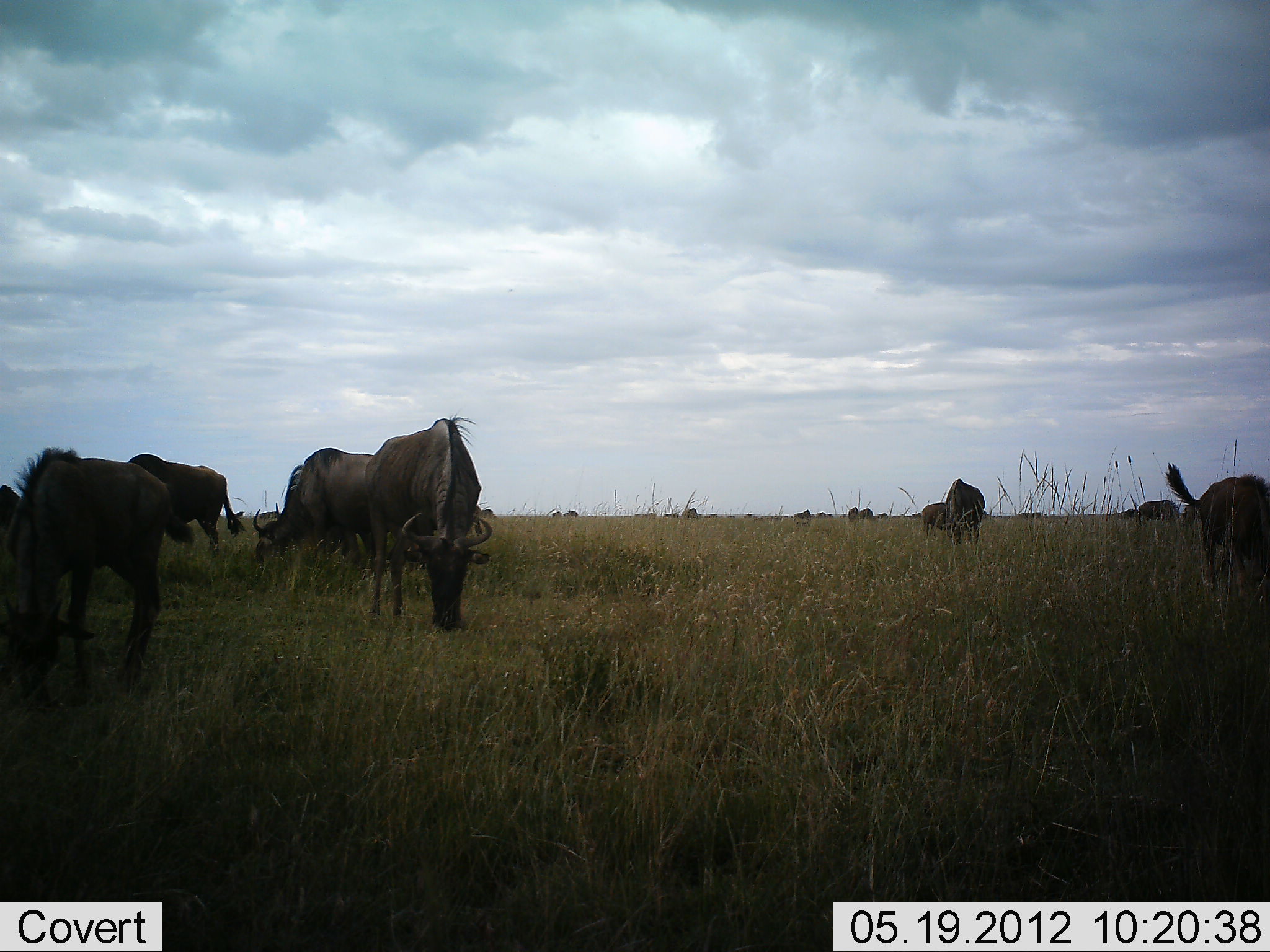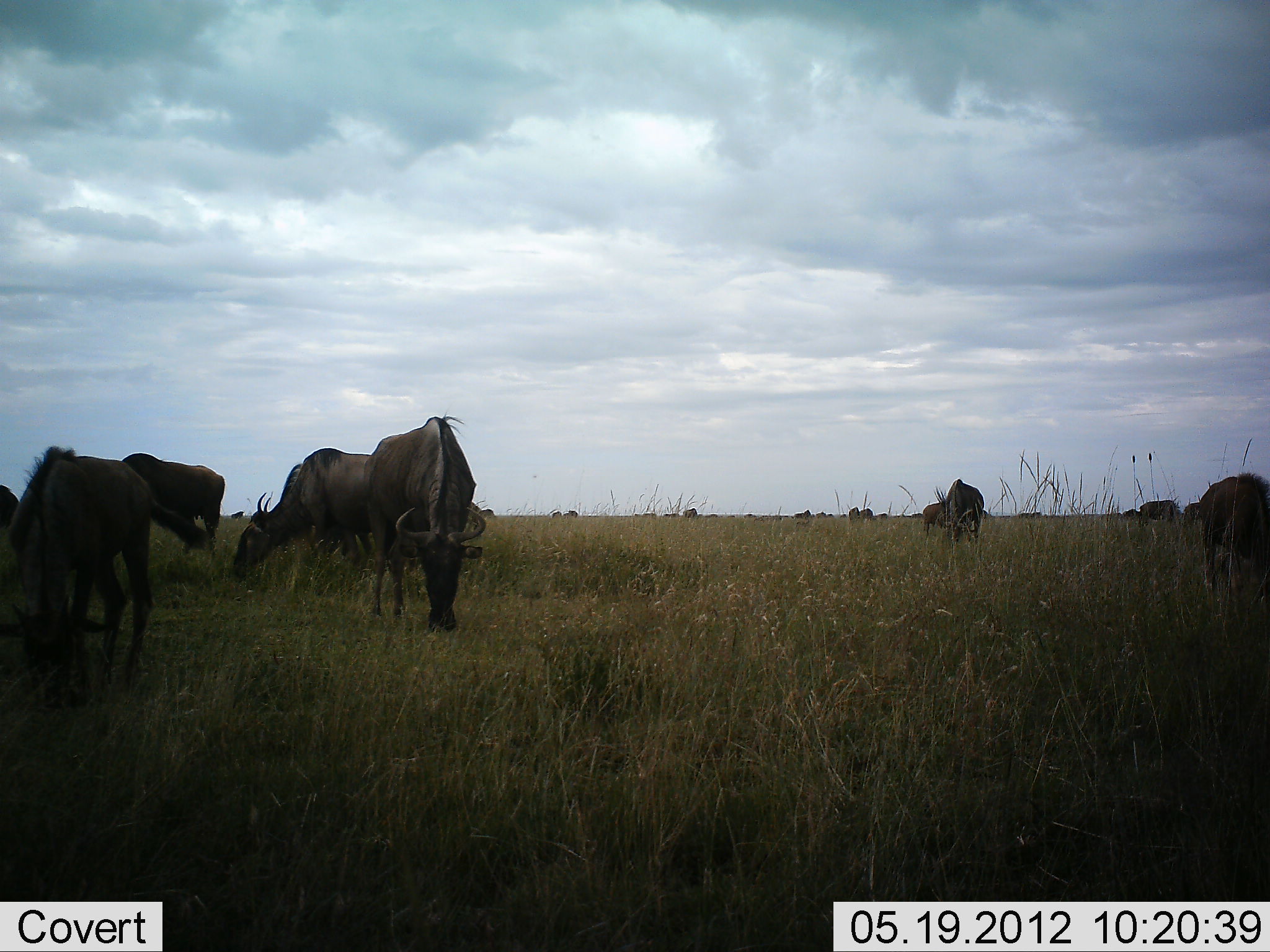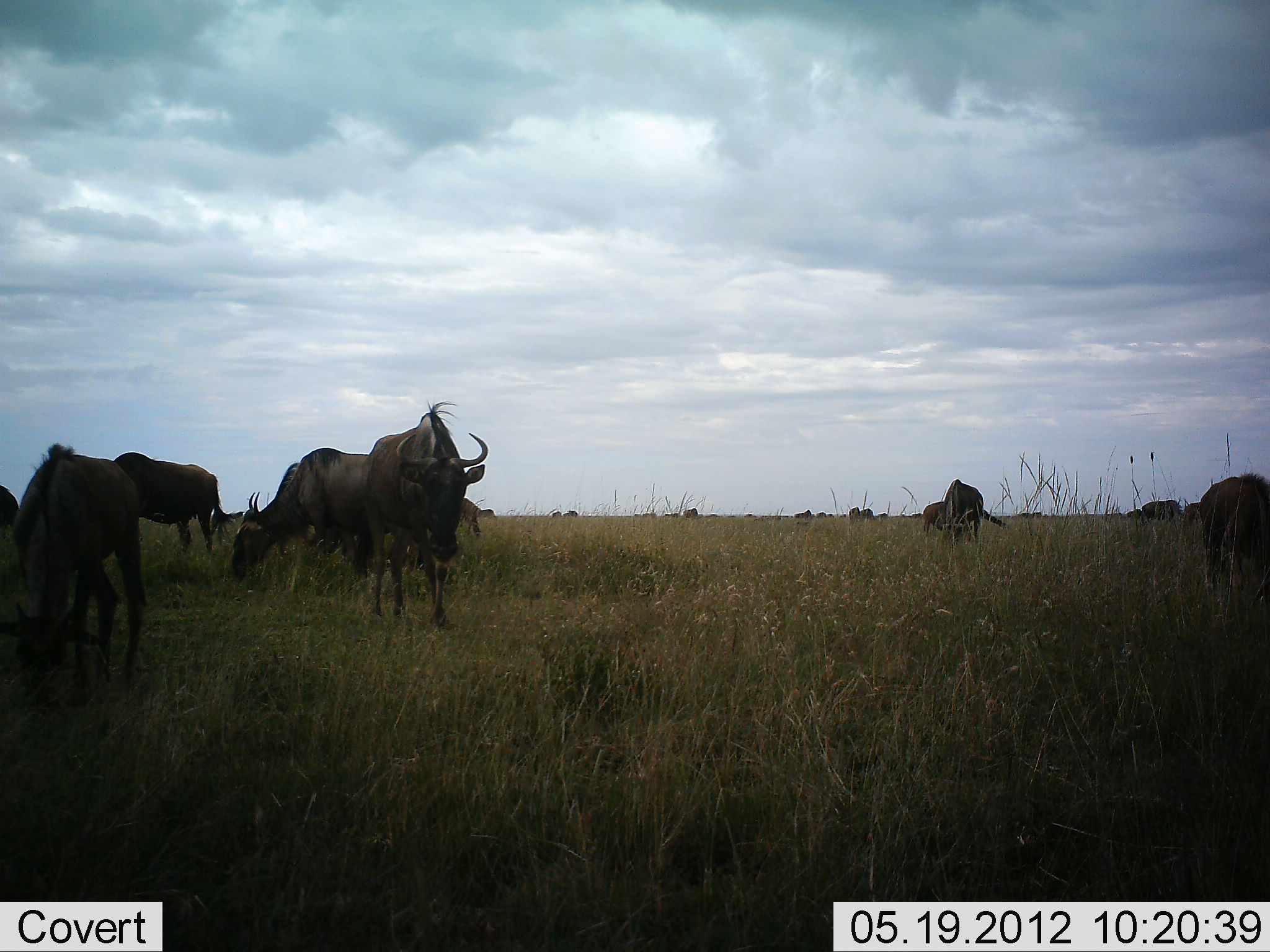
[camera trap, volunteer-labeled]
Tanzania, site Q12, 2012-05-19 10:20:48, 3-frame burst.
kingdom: Animalia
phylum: Chordata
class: Mammalia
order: Artiodactyla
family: Bovidae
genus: Connochaetes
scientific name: Connochaetes taurinus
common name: blue wildebeest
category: wildebeest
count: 11-50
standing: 30%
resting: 0%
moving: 20%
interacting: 0%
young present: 0%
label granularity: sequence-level